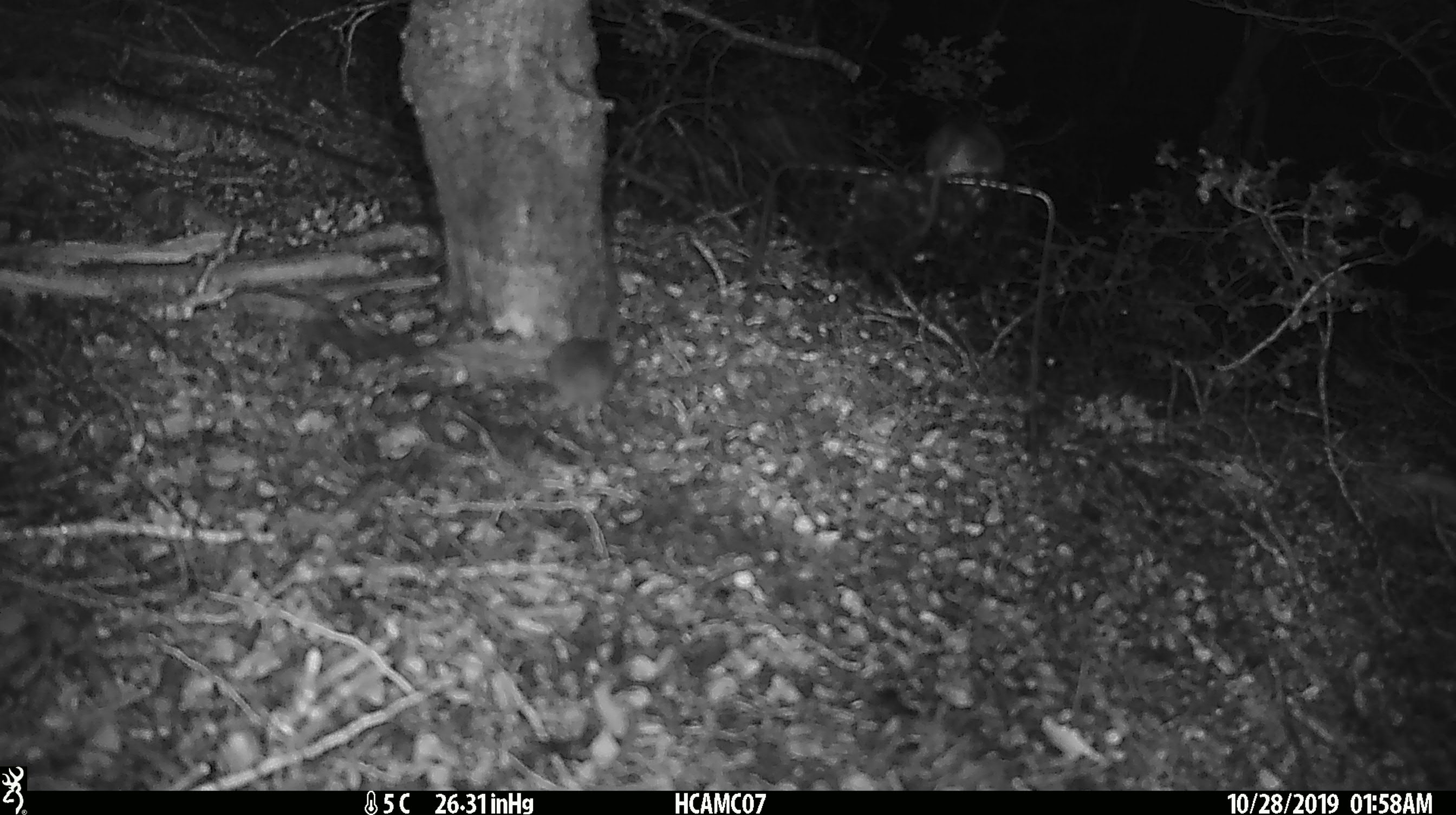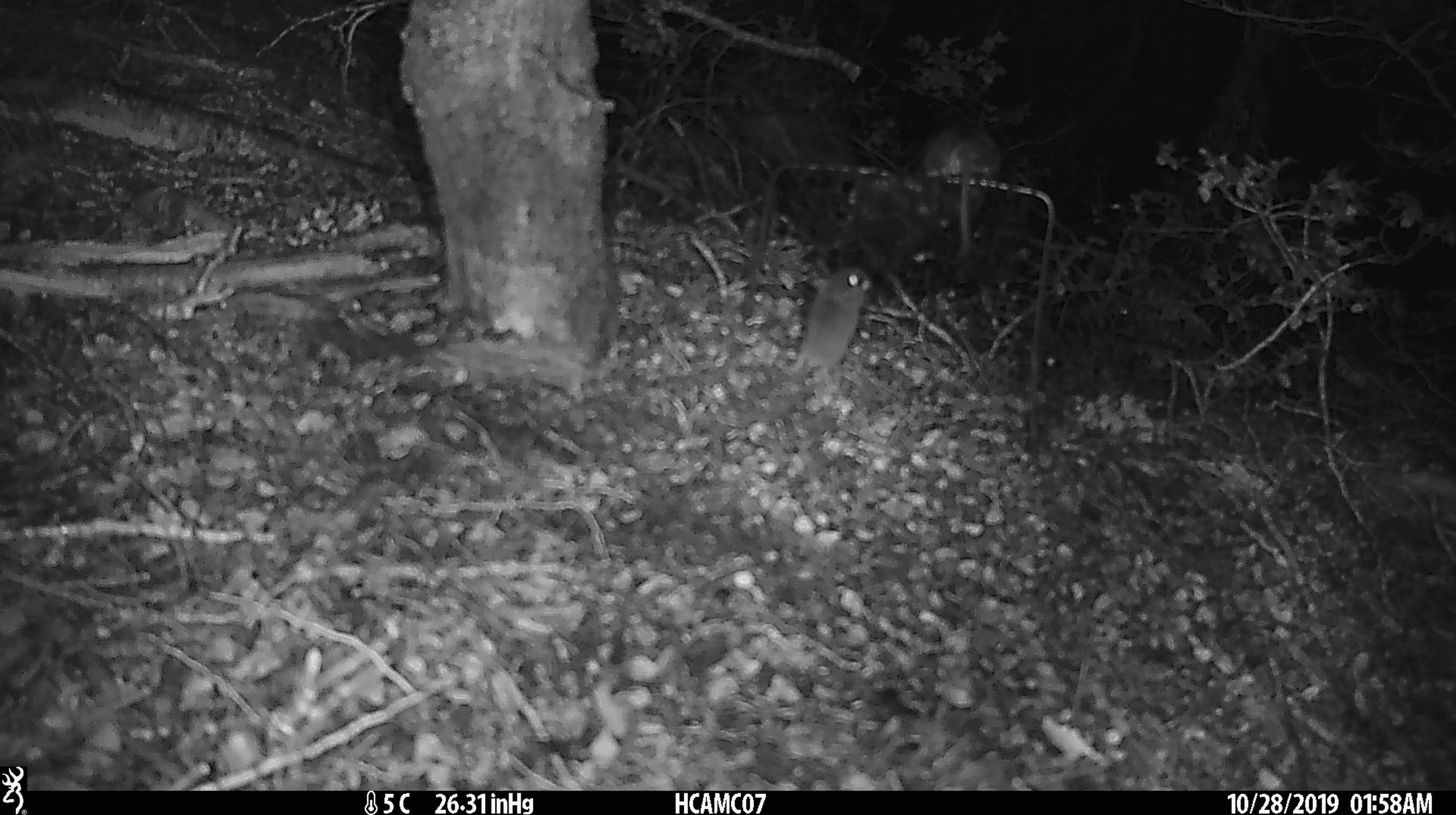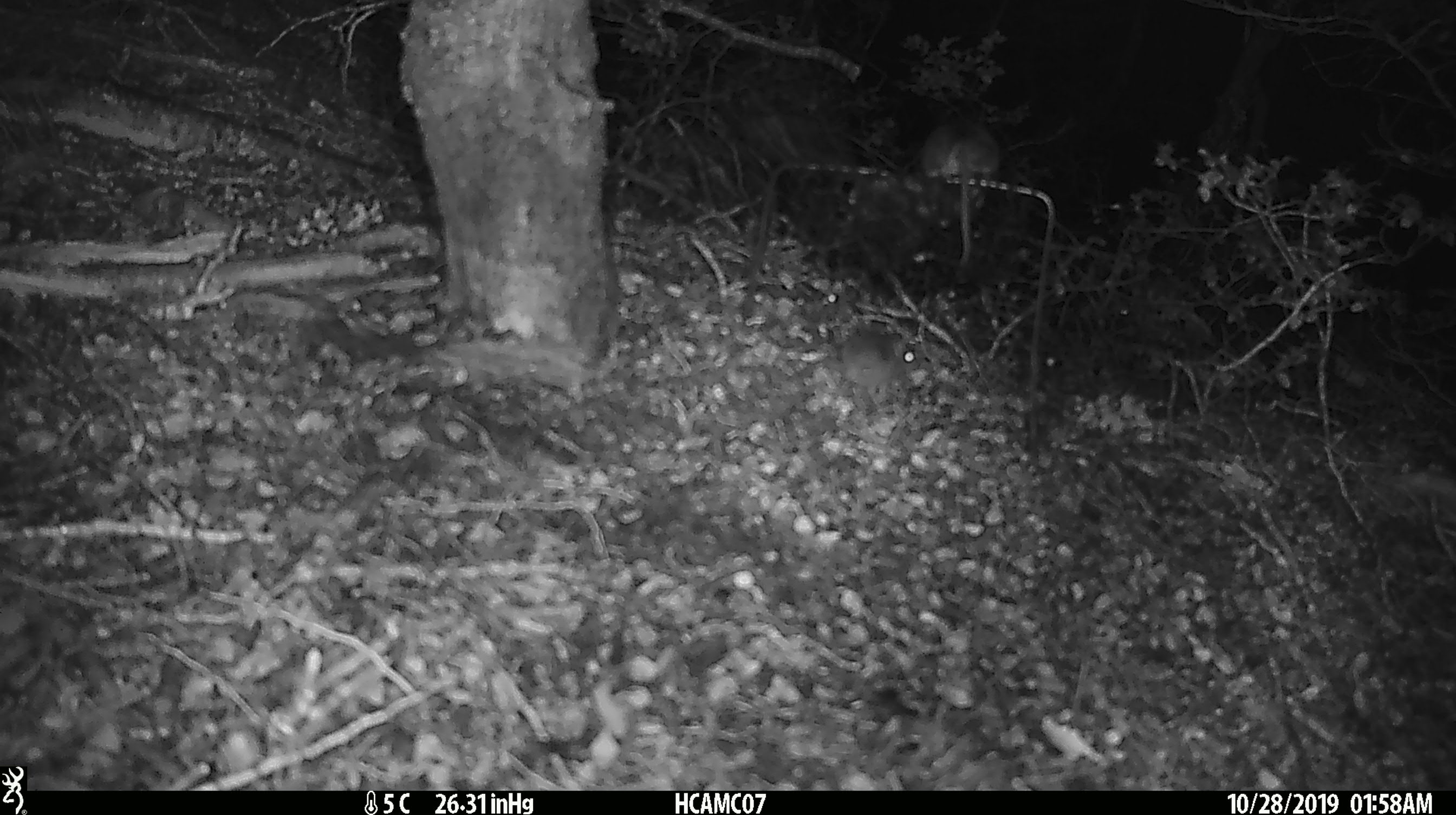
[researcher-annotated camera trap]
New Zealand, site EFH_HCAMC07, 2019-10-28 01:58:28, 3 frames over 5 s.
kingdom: Animalia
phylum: Chordata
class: Mammalia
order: Rodentia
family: Muridae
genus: Mus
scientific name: Mus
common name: mouse